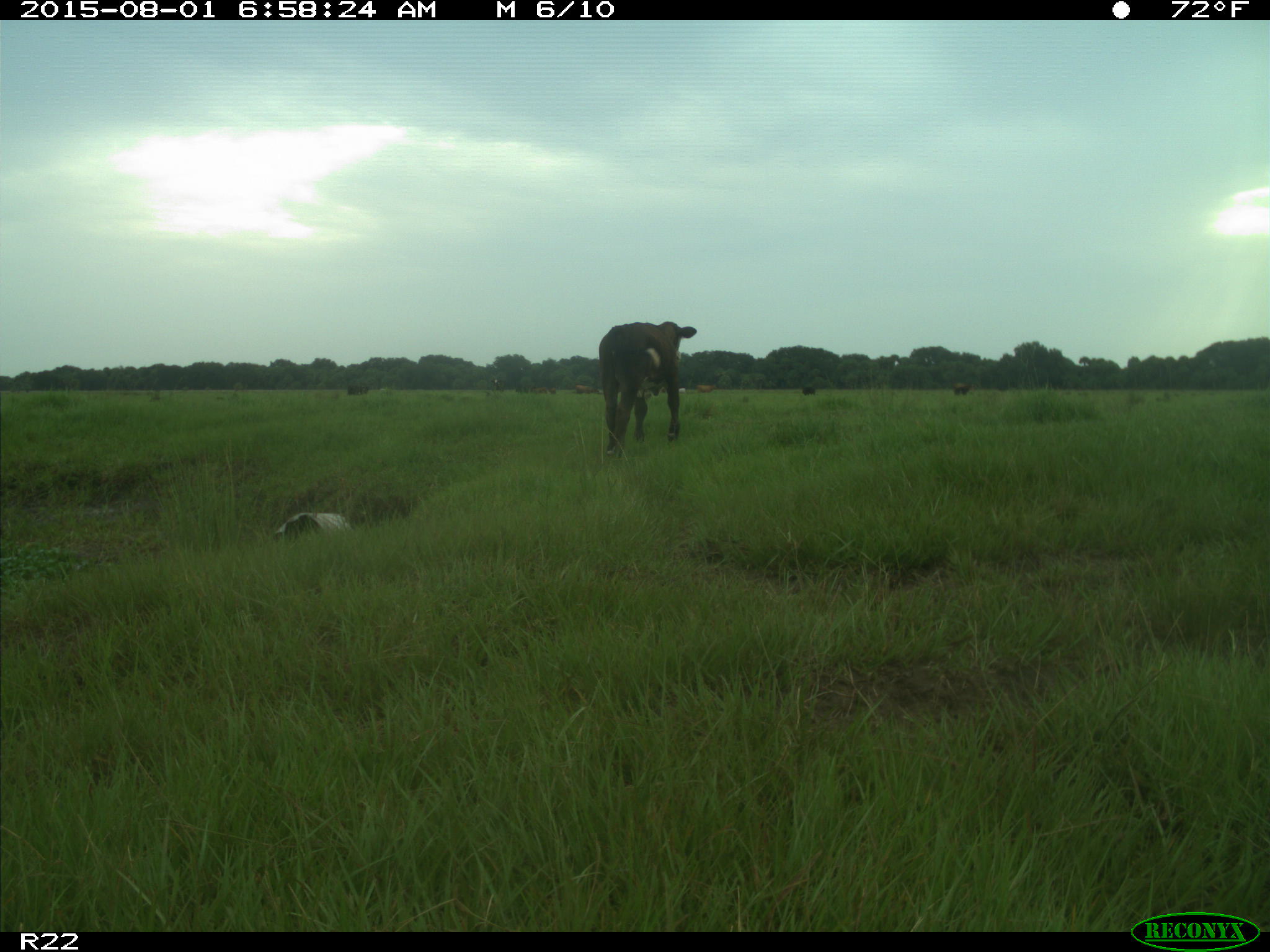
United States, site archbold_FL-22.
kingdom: Animalia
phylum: Chordata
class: Mammalia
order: Artiodactyla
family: Bovidae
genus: Bos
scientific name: Bos taurus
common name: domestic cow